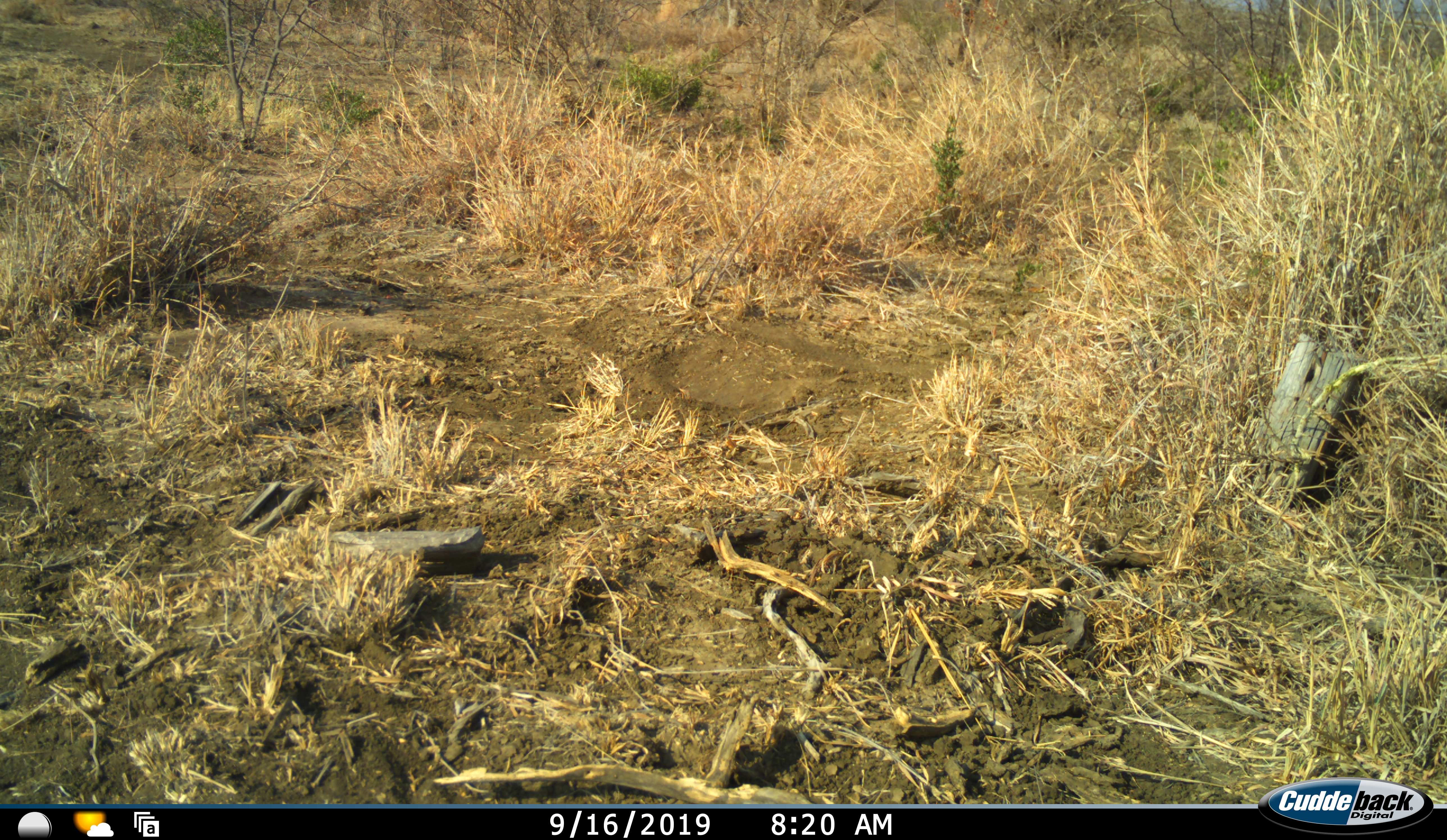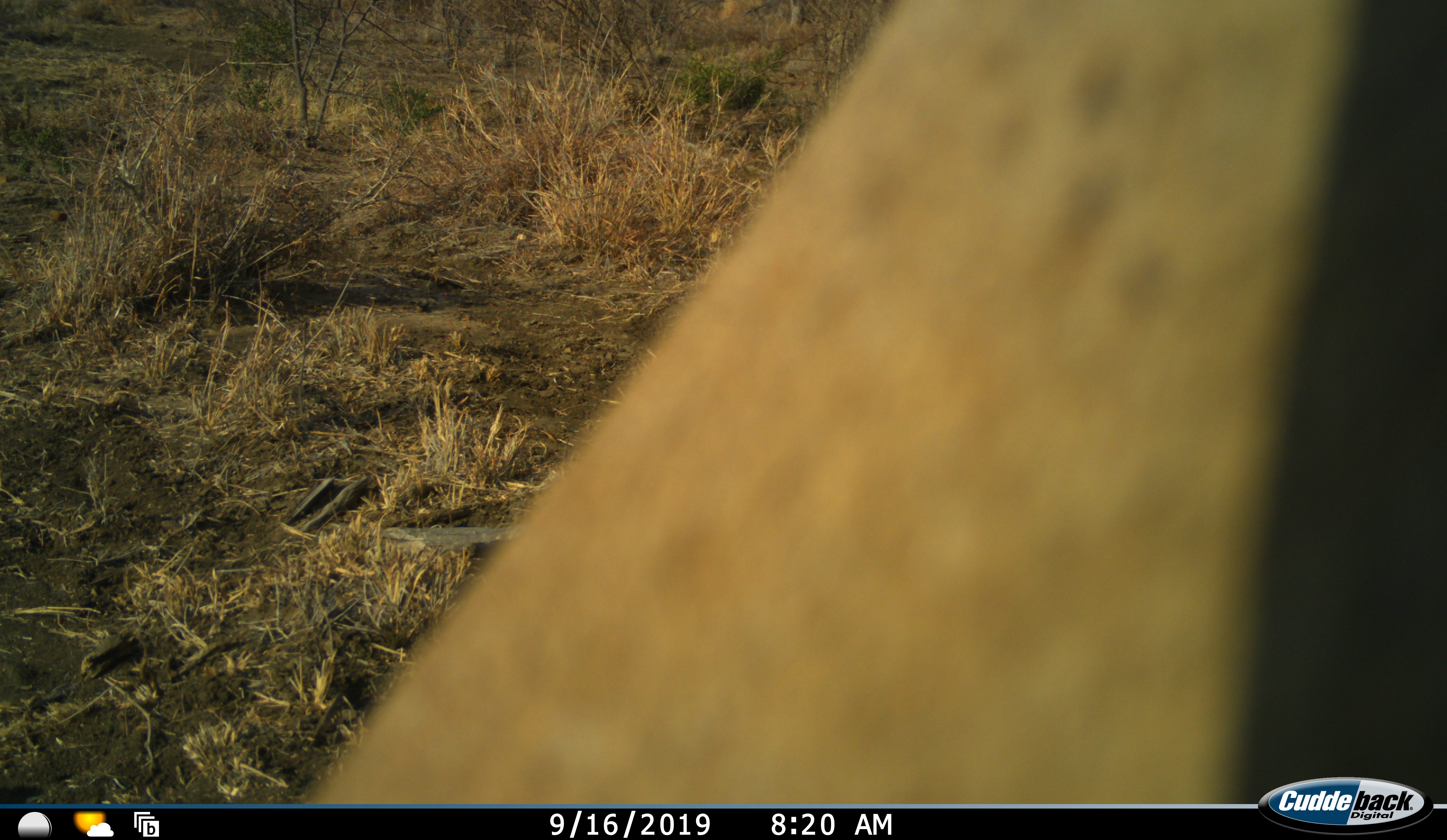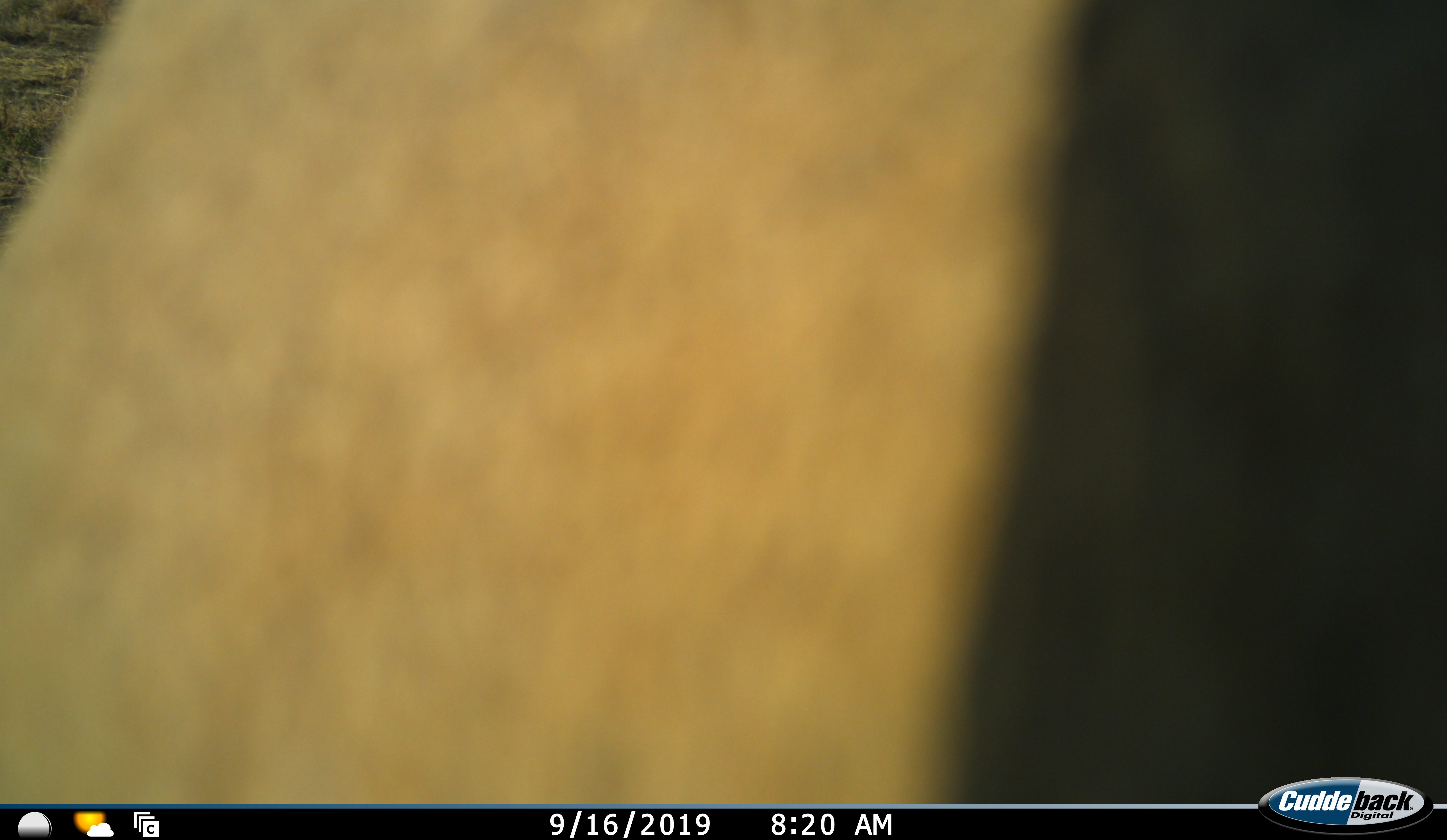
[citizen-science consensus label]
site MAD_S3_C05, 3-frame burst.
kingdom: Animalia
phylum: Chordata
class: Mammalia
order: Proboscidea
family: Elephantidae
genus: Loxodonta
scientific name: Loxodonta africana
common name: african bush elephant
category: elephant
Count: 1.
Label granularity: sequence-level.